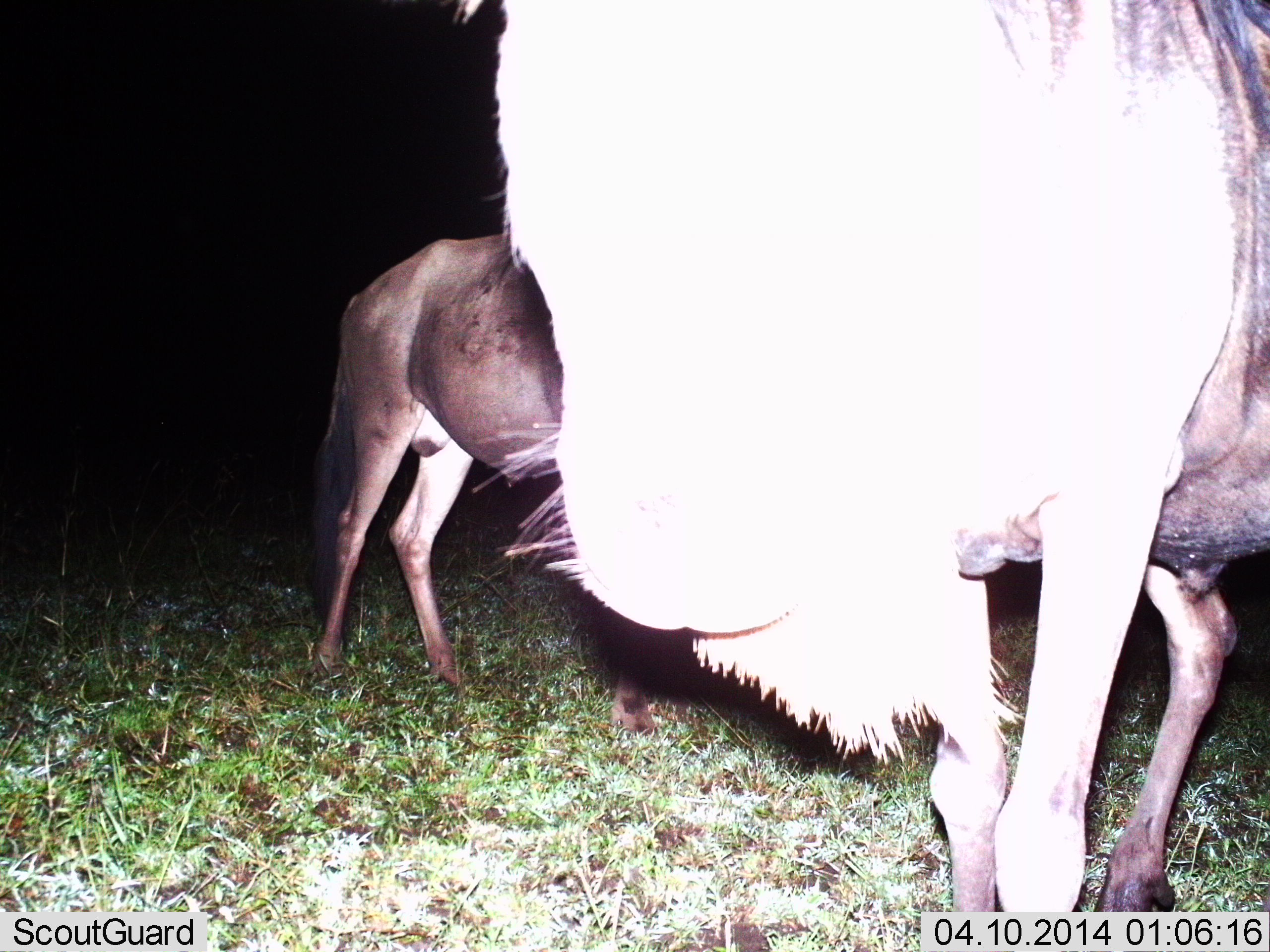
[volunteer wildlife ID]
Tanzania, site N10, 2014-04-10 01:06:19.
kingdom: Animalia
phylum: Chordata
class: Mammalia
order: Artiodactyla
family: Bovidae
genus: Connochaetes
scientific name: Connochaetes taurinus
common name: blue wildebeest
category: wildebeest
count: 2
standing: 100%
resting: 0%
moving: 10%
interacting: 0%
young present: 20%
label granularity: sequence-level